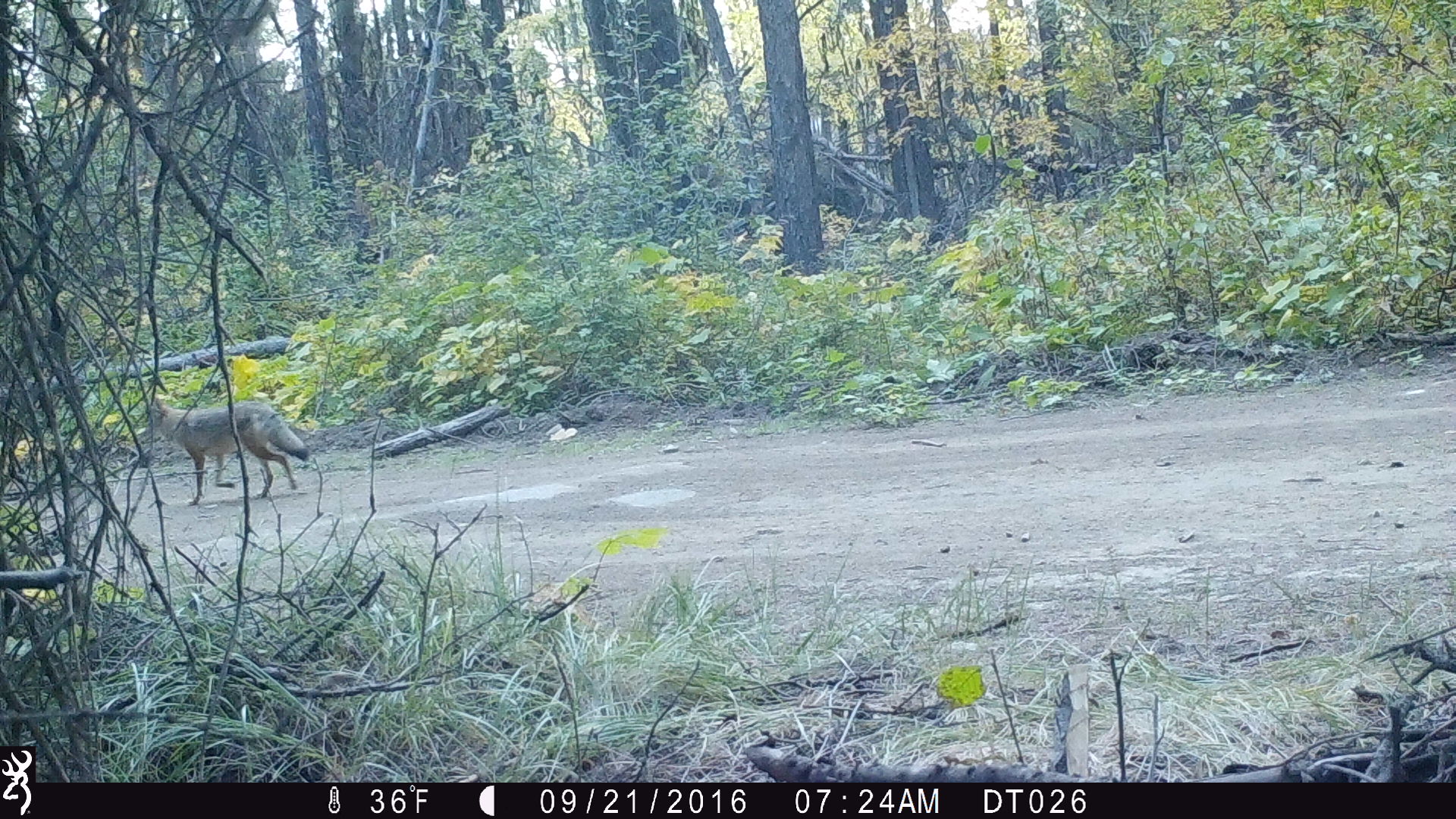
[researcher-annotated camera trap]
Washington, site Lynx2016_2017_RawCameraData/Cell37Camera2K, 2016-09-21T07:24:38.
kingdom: Animalia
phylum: Chordata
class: Mammalia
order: Carnivora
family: Canidae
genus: Canis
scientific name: Canis latrans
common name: coyote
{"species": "Canis latrans (coyote)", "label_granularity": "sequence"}